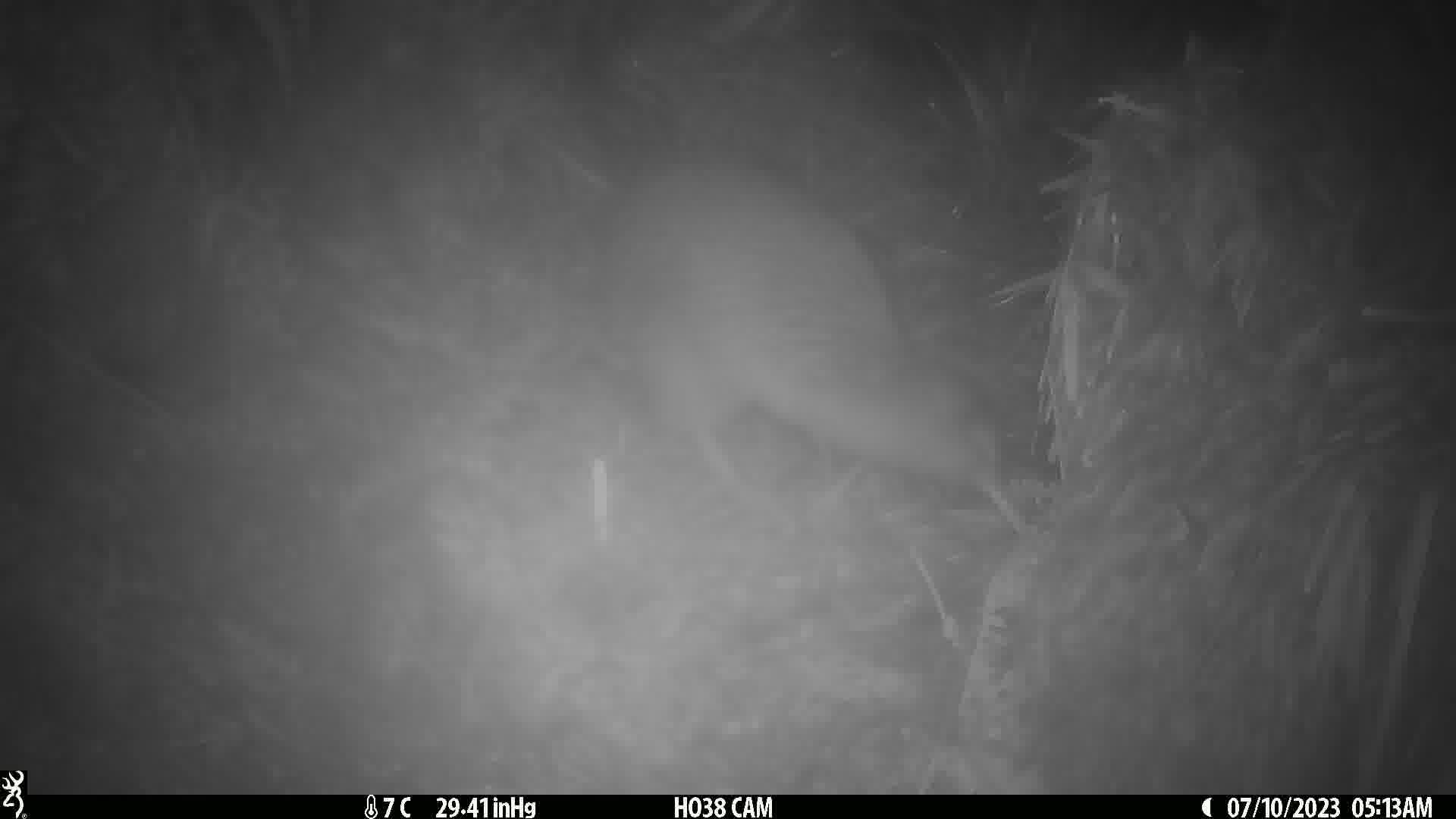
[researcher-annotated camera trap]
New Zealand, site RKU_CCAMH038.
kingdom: Animalia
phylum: Chordata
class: Aves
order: Apterygiformes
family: Apterygidae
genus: Apteryx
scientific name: Apteryx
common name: kiwi